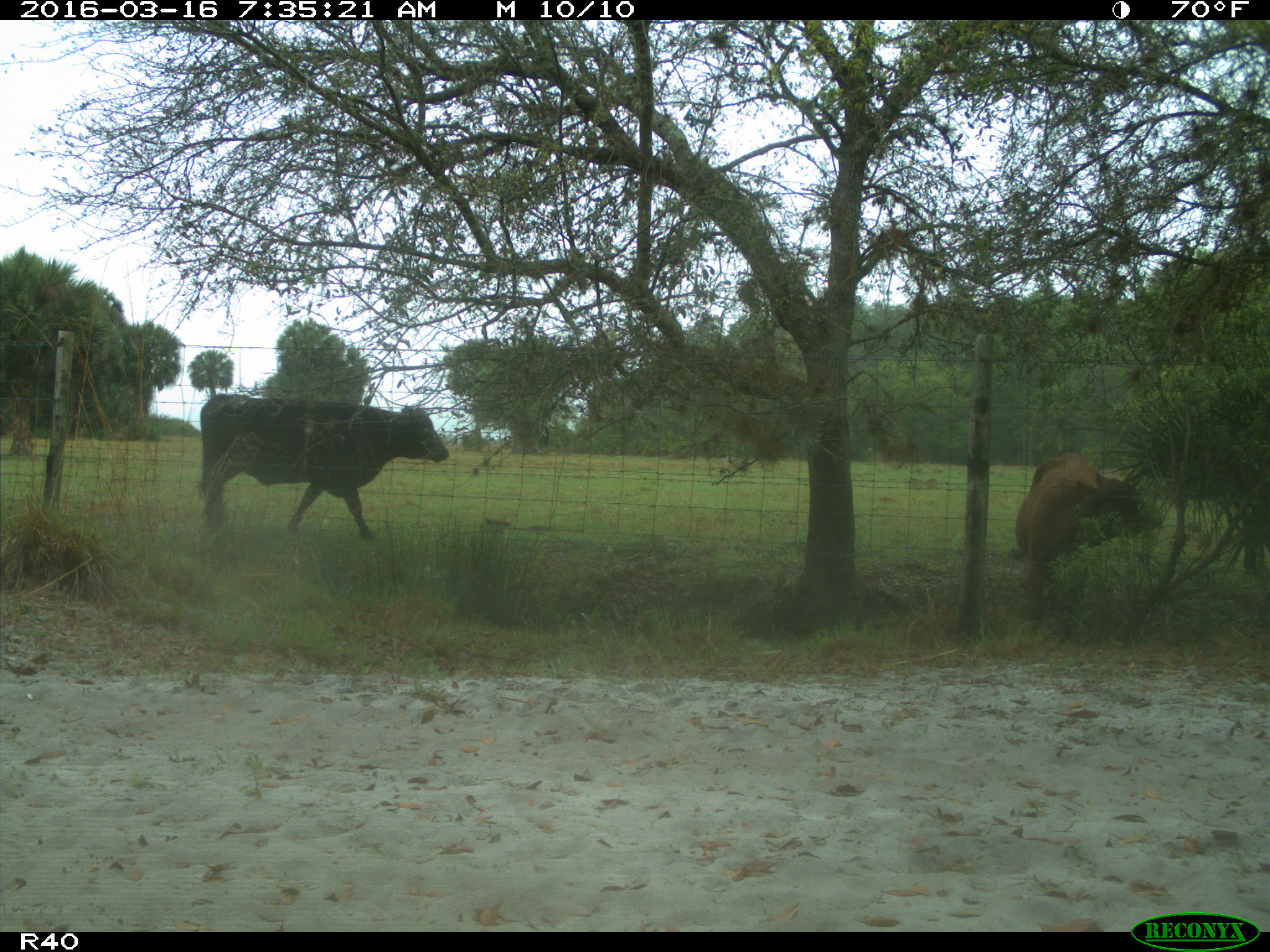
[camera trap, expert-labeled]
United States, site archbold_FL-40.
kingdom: Animalia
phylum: Chordata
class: Mammalia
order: Artiodactyla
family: Bovidae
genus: Bos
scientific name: Bos taurus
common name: domestic cow